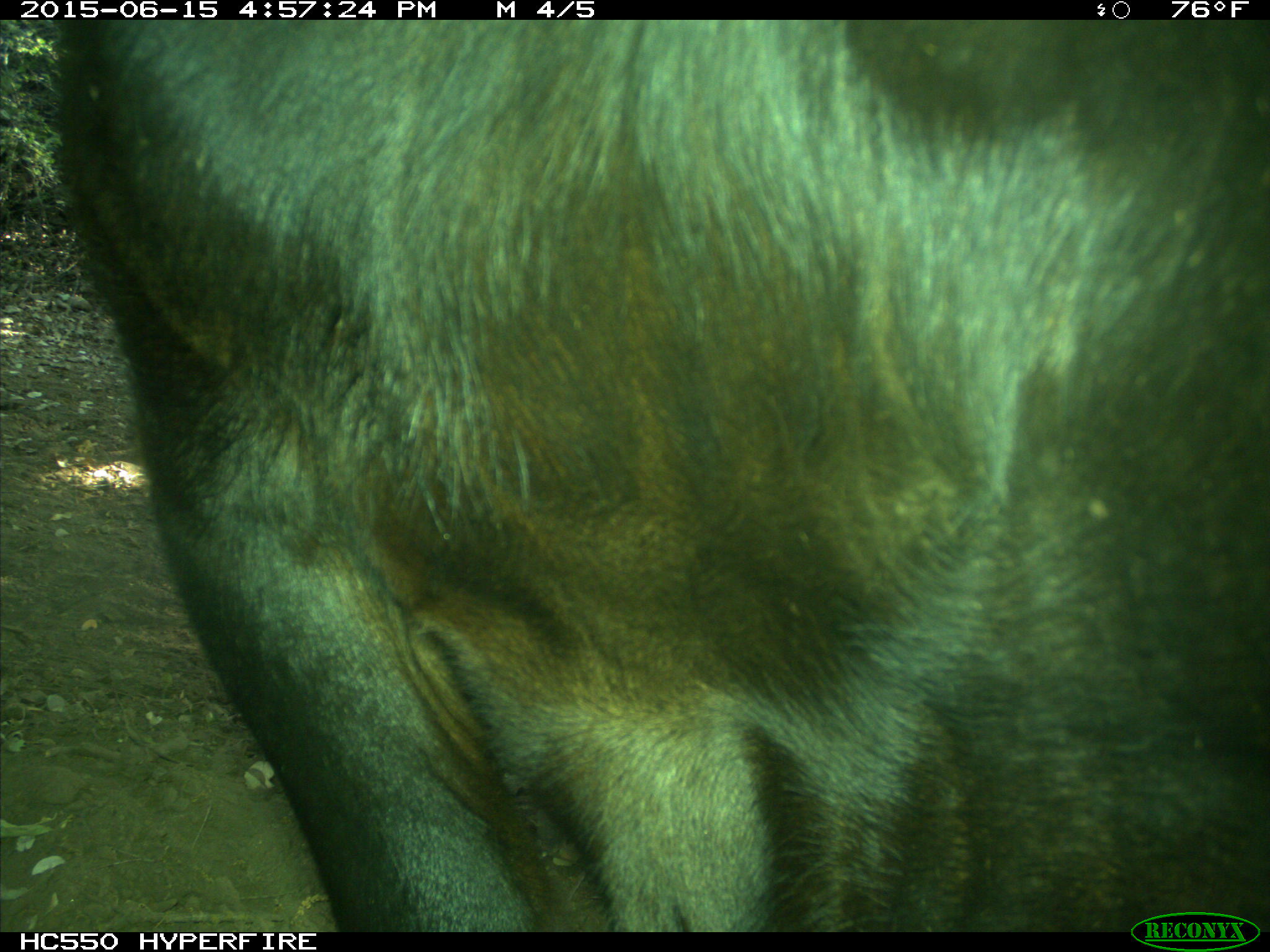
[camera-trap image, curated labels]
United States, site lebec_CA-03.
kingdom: Animalia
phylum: Chordata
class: Mammalia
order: Artiodactyla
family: Bovidae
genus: Bos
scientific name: Bos taurus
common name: domestic cow